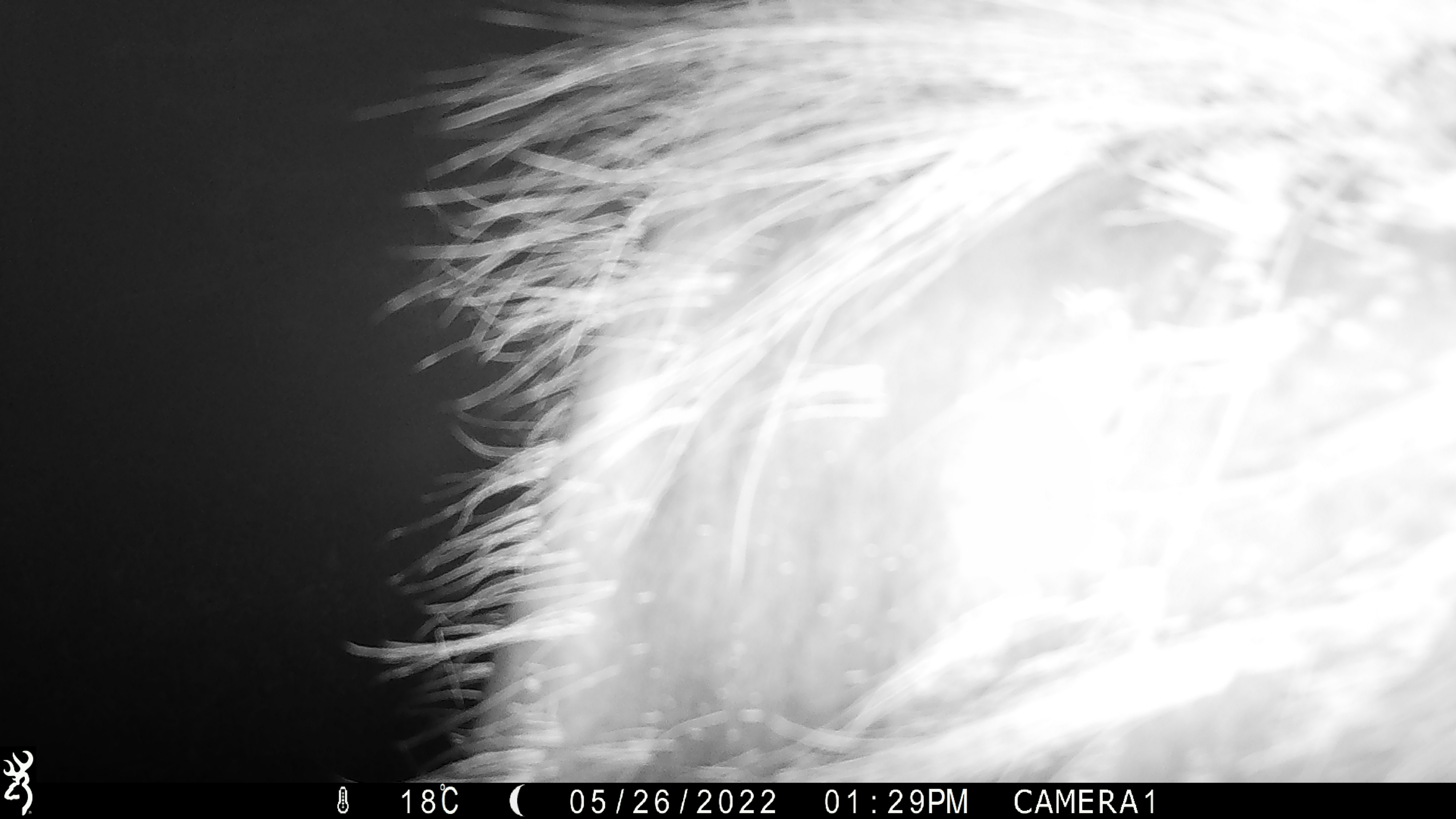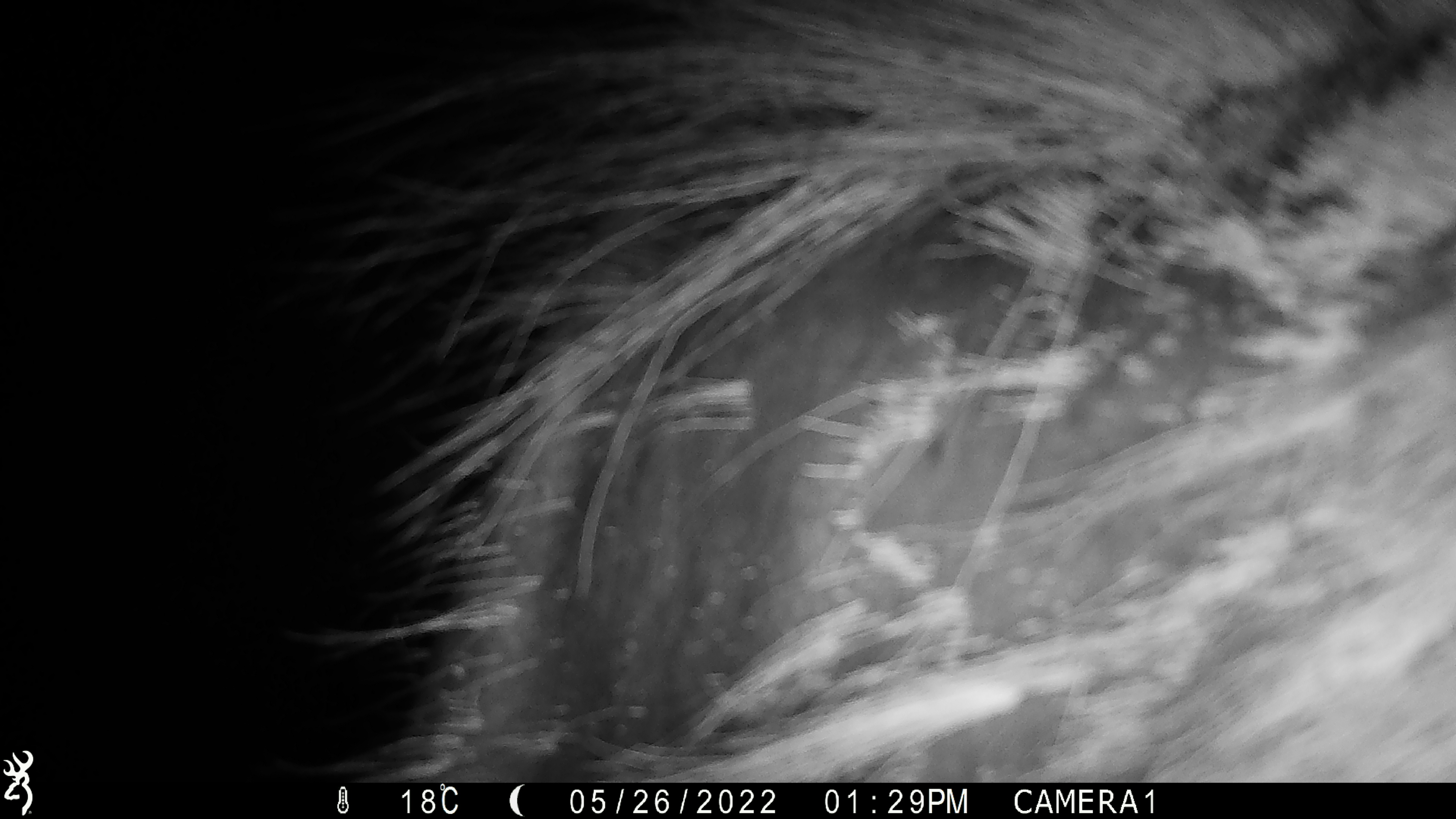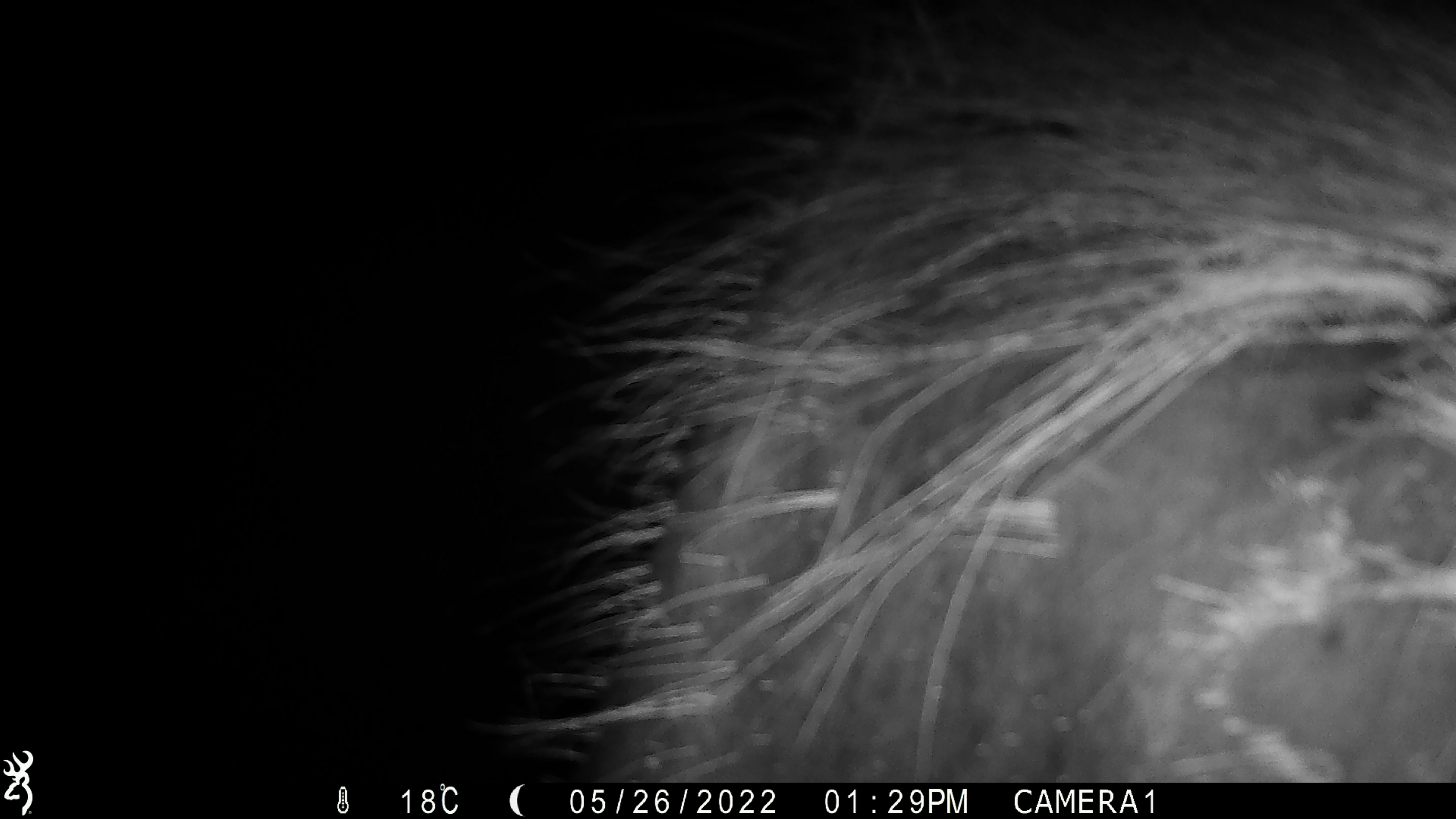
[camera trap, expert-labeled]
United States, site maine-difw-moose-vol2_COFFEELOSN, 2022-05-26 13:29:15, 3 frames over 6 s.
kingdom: Animalia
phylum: Chordata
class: Mammalia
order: Artiodactyla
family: Cervidae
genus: Alces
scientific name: Alces alces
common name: moose